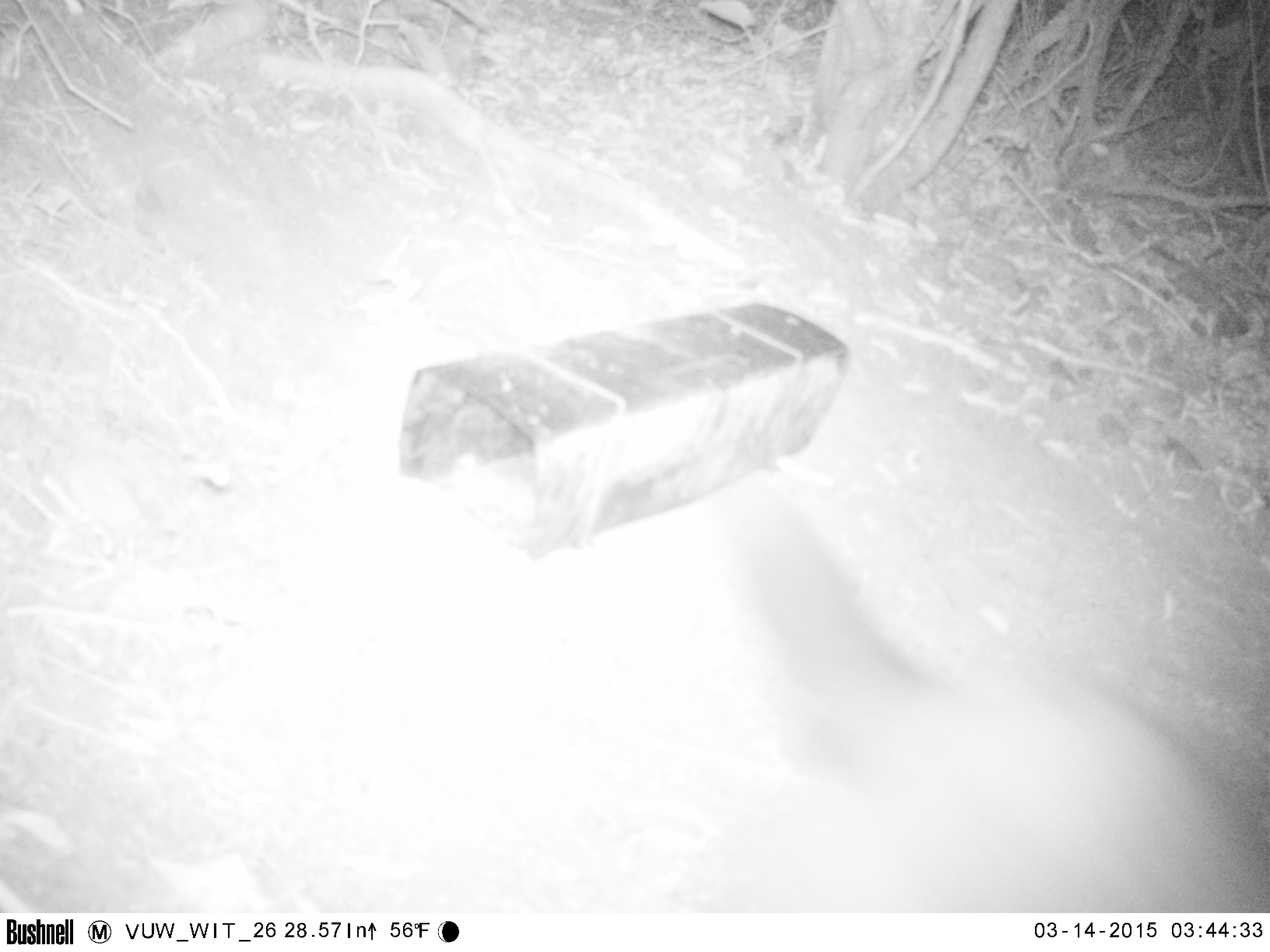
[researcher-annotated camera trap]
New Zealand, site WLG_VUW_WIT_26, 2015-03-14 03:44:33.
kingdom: Animalia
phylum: Chordata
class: Mammalia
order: Diprotodontia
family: Phalangeridae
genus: Trichosurus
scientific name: Trichosurus vulpecula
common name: common brushtail possum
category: possum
Possum (common brushtail possum) (Trichosurus vulpecula).